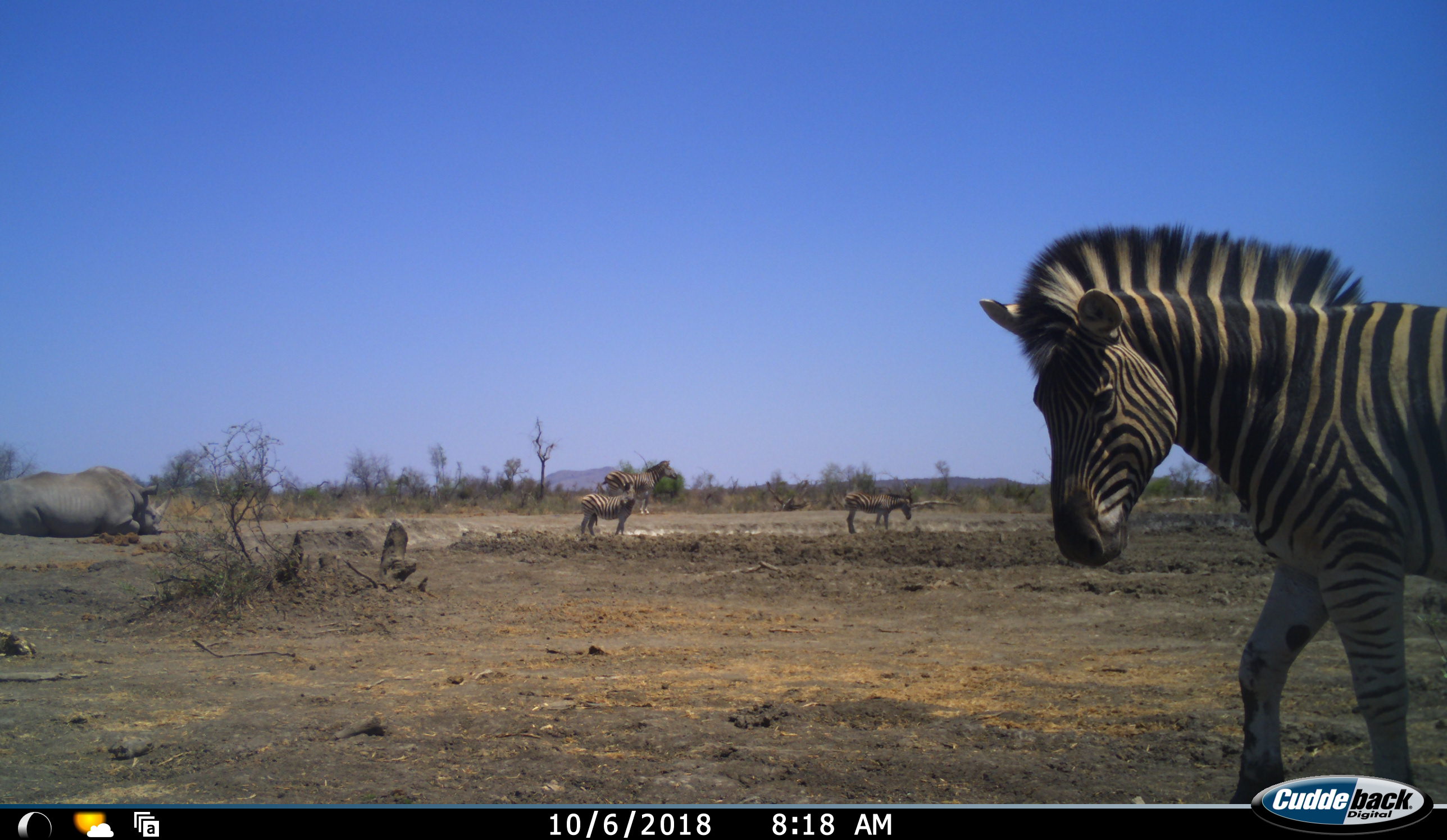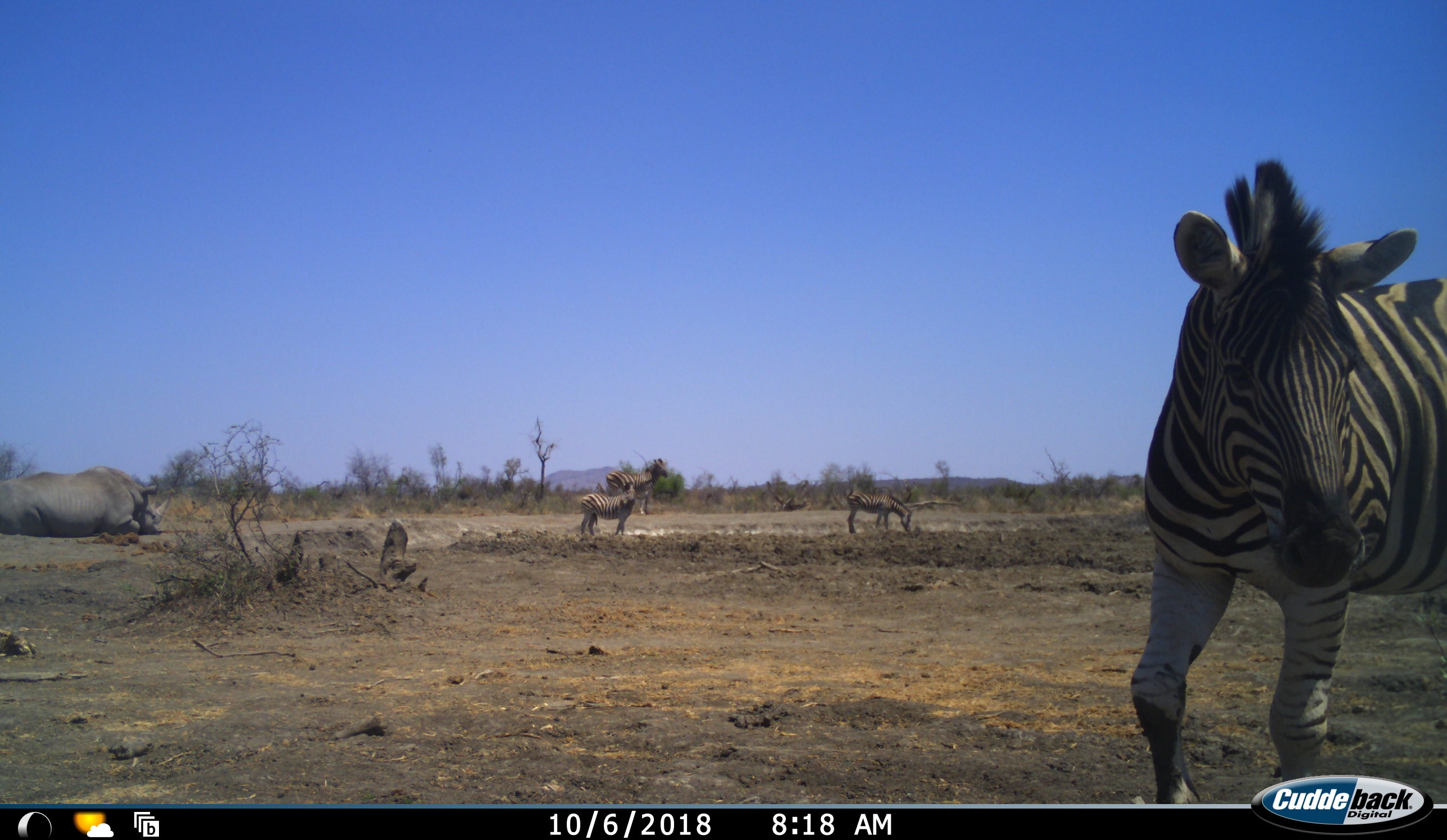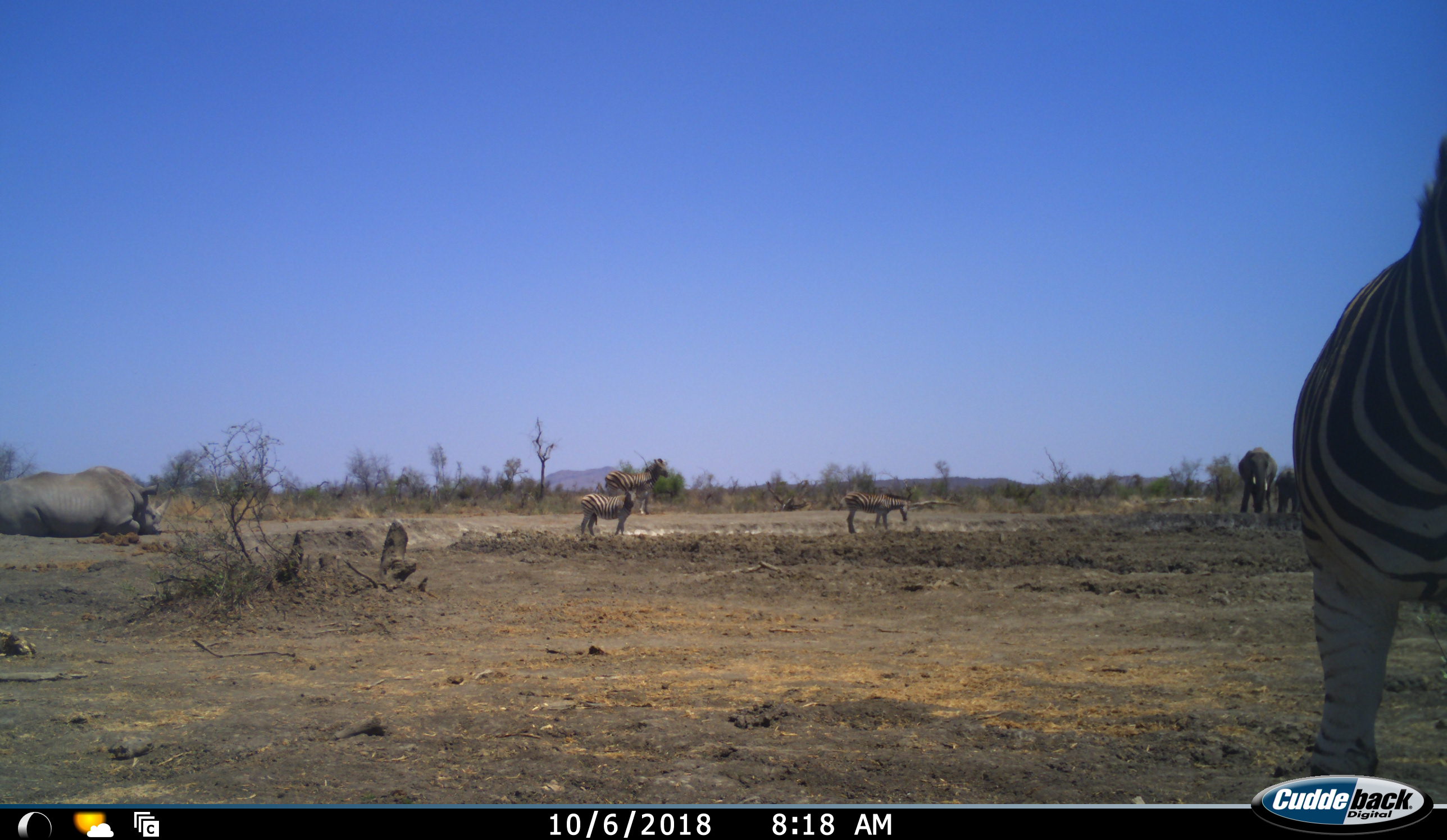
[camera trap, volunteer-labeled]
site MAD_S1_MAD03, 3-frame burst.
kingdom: Animalia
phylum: Chordata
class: Mammalia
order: Proboscidea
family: Elephantidae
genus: Loxodonta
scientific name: Loxodonta africana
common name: african bush elephant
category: elephant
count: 2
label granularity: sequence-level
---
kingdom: Animalia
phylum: Chordata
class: Mammalia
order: Perissodactyla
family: Rhinocerotidae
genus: Ceratotherium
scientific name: Ceratotherium simum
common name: white rhinoceros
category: rhinoceroswhite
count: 1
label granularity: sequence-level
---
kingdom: Animalia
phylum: Chordata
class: Mammalia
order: Perissodactyla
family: Equidae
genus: Equus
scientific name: Equus quagga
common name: plains zebra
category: zebraplains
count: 4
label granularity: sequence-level